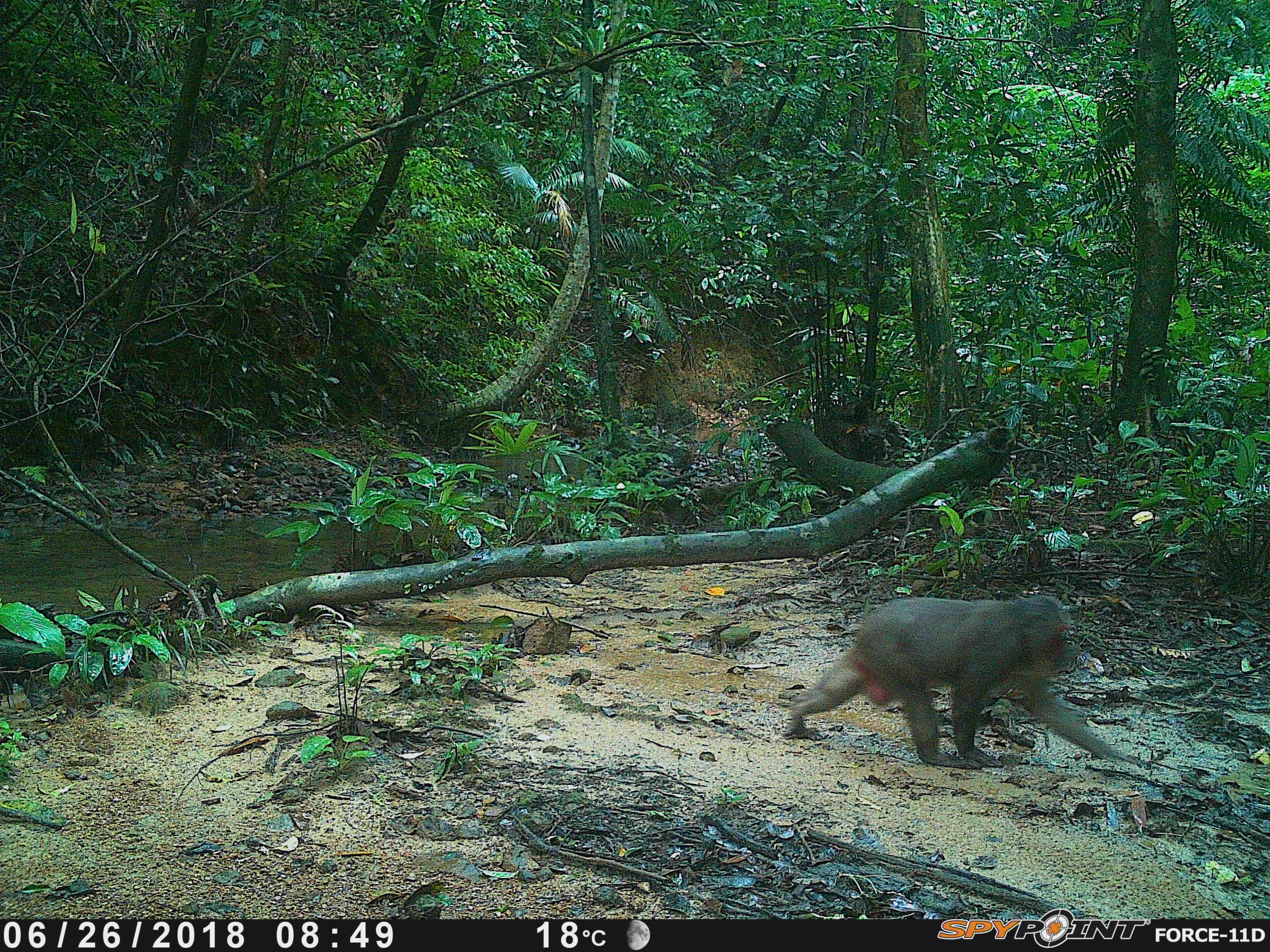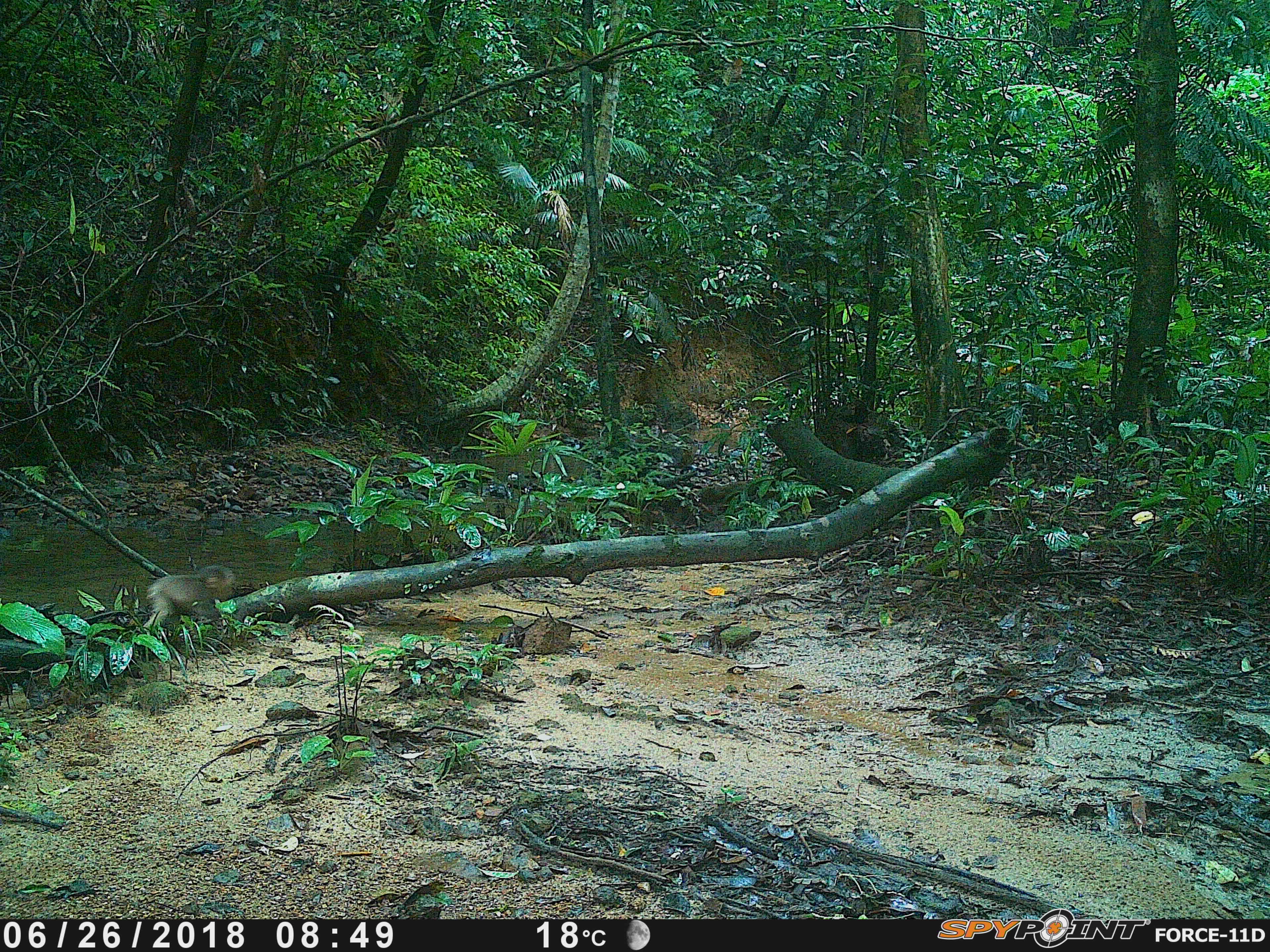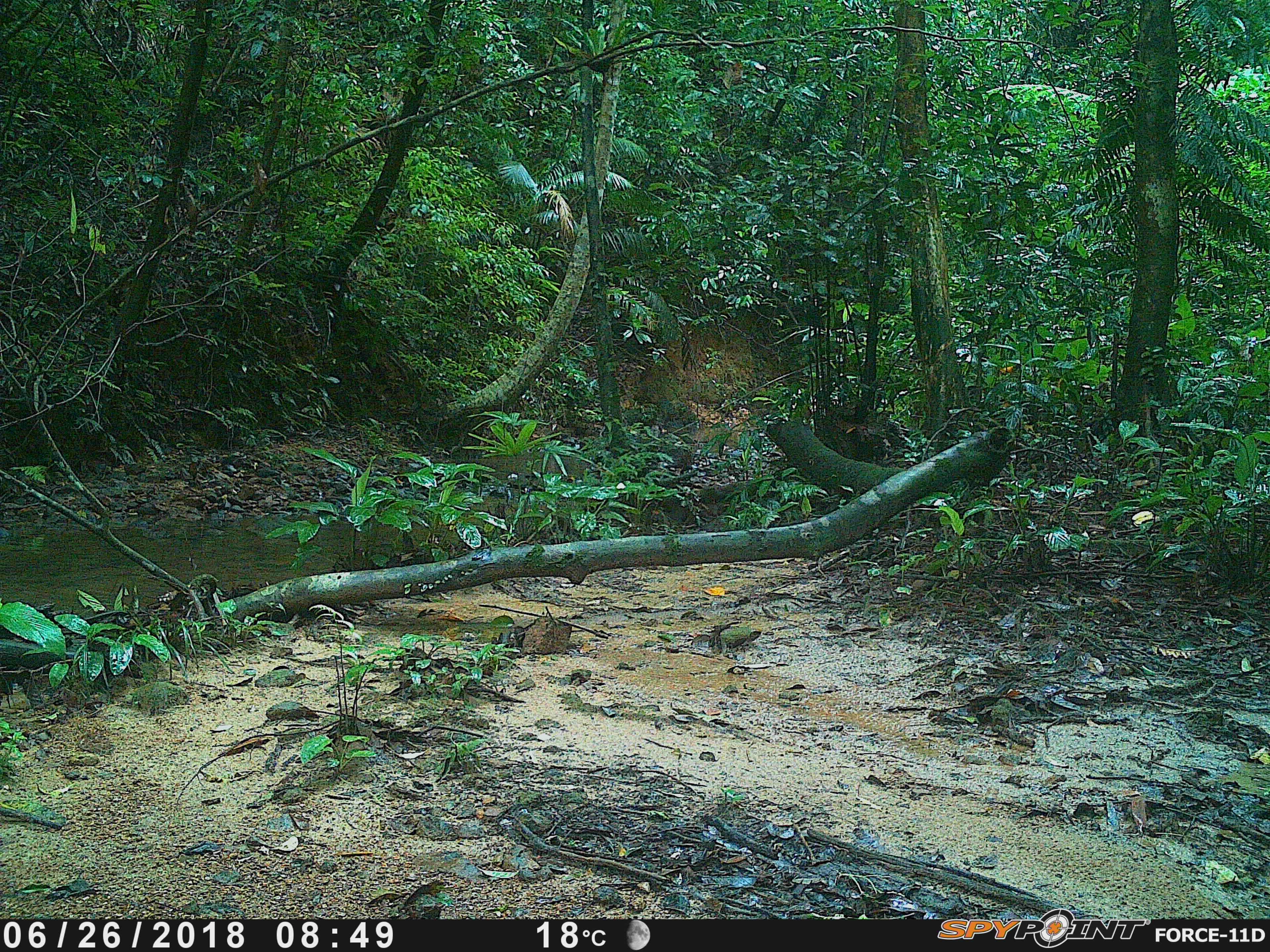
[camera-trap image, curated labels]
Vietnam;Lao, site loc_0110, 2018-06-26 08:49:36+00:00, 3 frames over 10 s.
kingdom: Animalia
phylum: Chordata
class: Mammalia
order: Primates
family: Cercopithecidae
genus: Macaca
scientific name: Macaca arctoides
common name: stump-tailed macaque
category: stump tailed macaque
Stump tailed macaque (stump-tailed macaque) (Macaca arctoides). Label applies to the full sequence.